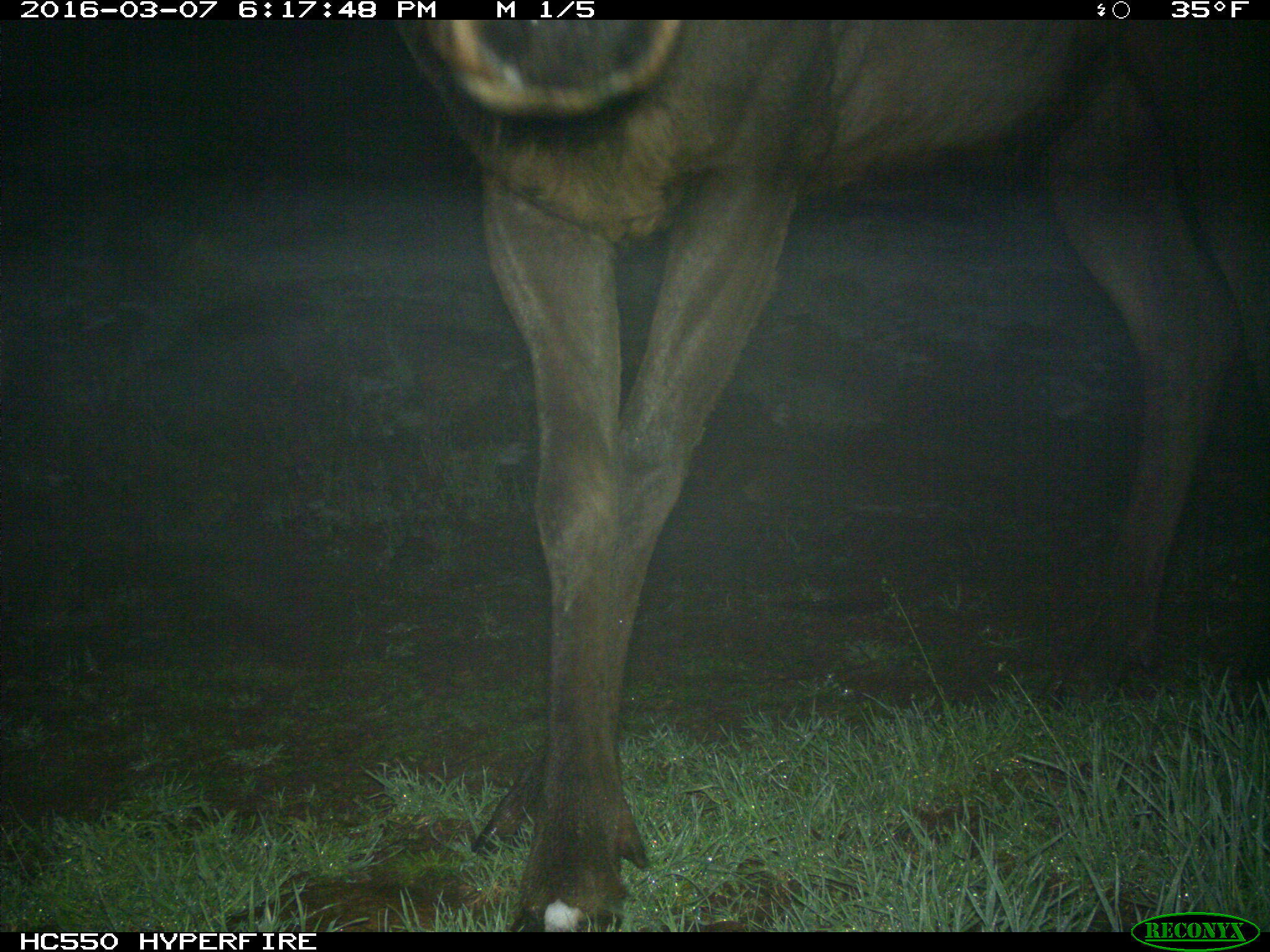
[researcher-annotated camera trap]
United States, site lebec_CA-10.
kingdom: Animalia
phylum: Chordata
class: Mammalia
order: Artiodactyla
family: Cervidae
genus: Cervus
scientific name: Cervus canadensis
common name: elk